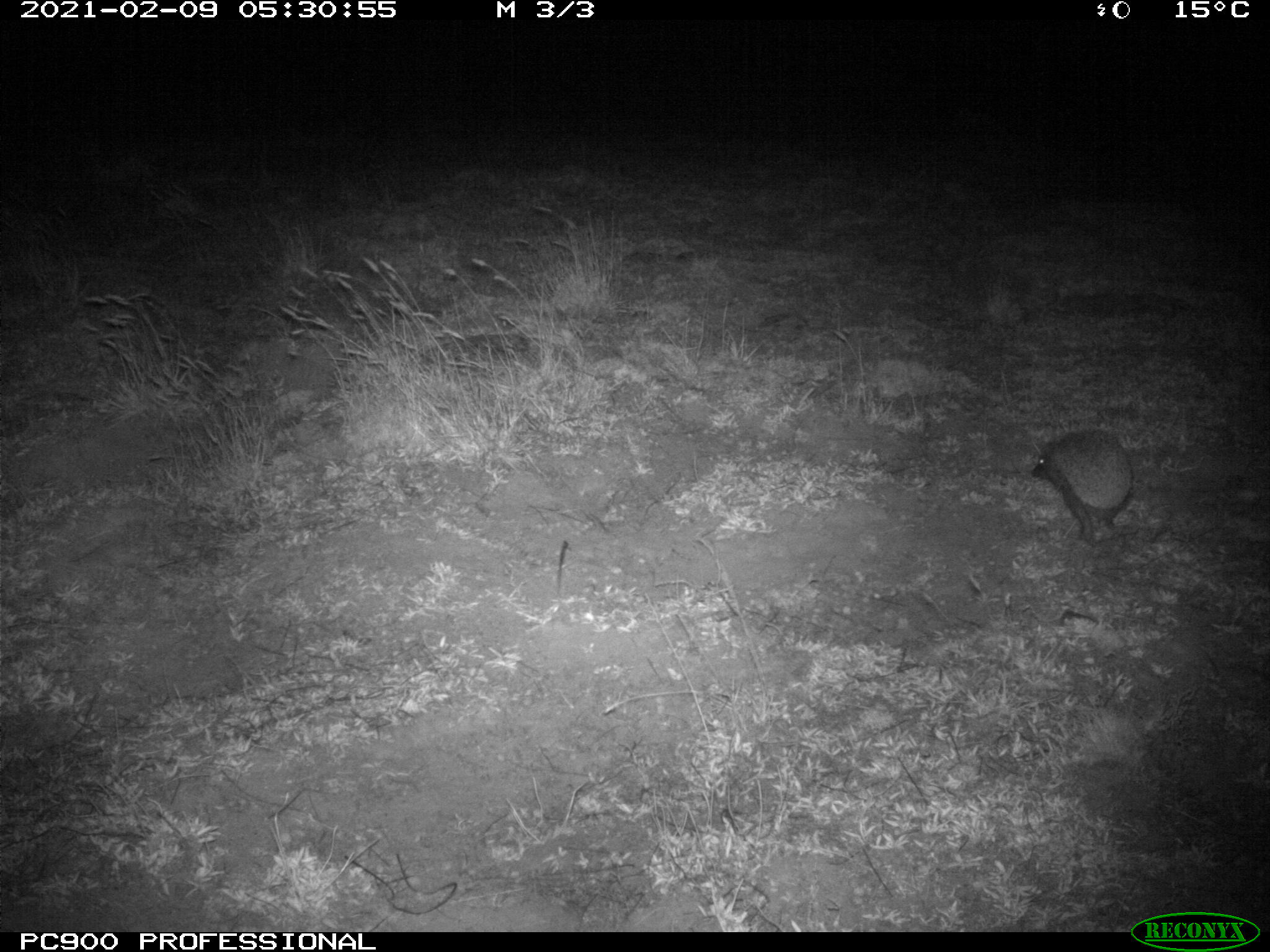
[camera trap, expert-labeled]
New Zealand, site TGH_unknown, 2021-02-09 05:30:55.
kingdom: Animalia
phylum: Chordata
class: Mammalia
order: Eulipotyphla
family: Erinaceidae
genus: Erinaceus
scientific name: Erinaceus europaeus europaeus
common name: european hedgehog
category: hedgehog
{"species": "hedgehog (european hedgehog) (Erinaceus europaeus europaeus)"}